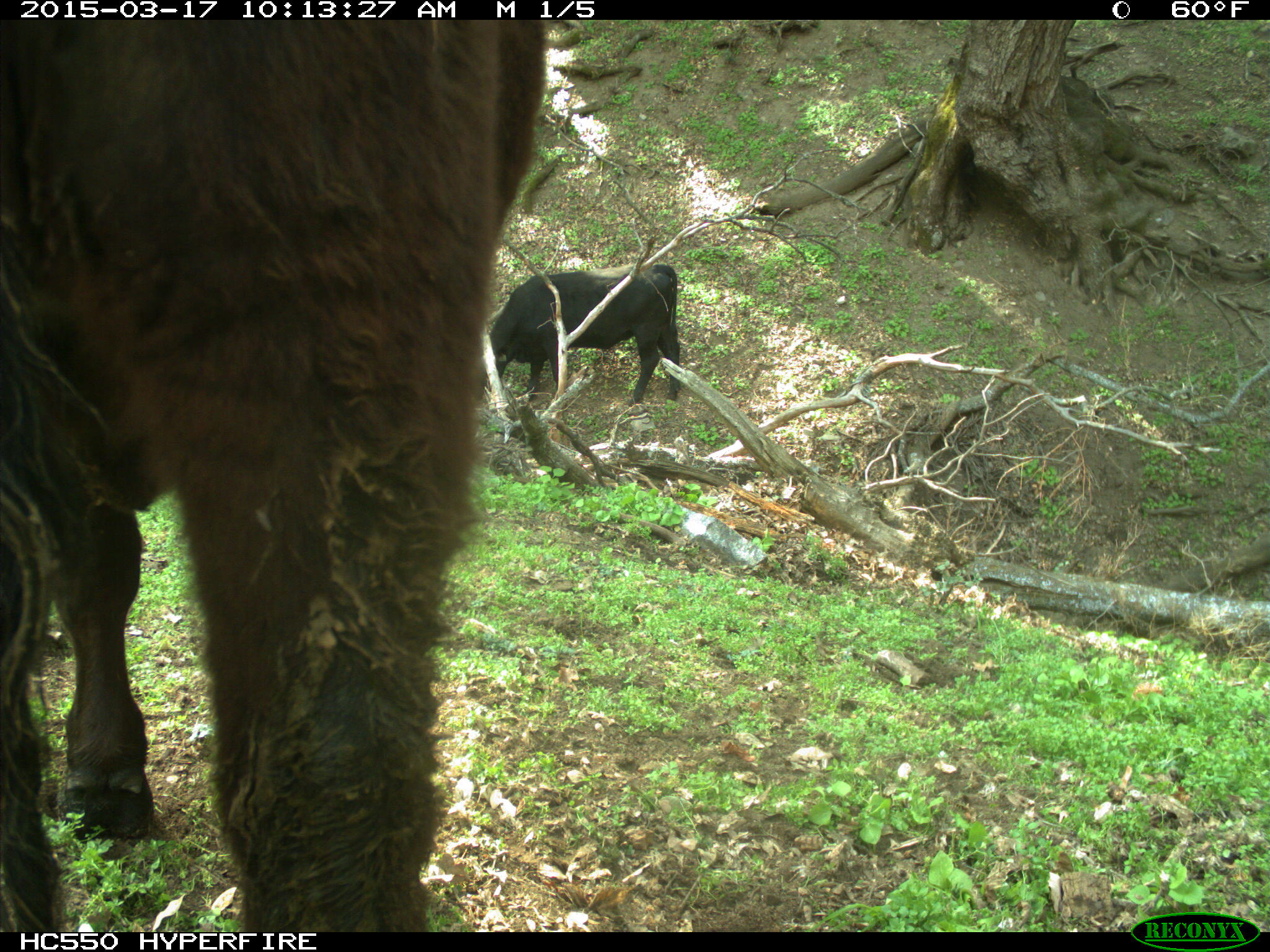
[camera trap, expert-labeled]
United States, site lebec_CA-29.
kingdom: Animalia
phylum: Chordata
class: Mammalia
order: Artiodactyla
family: Bovidae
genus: Bos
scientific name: Bos taurus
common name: domestic cow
Bos taurus (domestic cow).